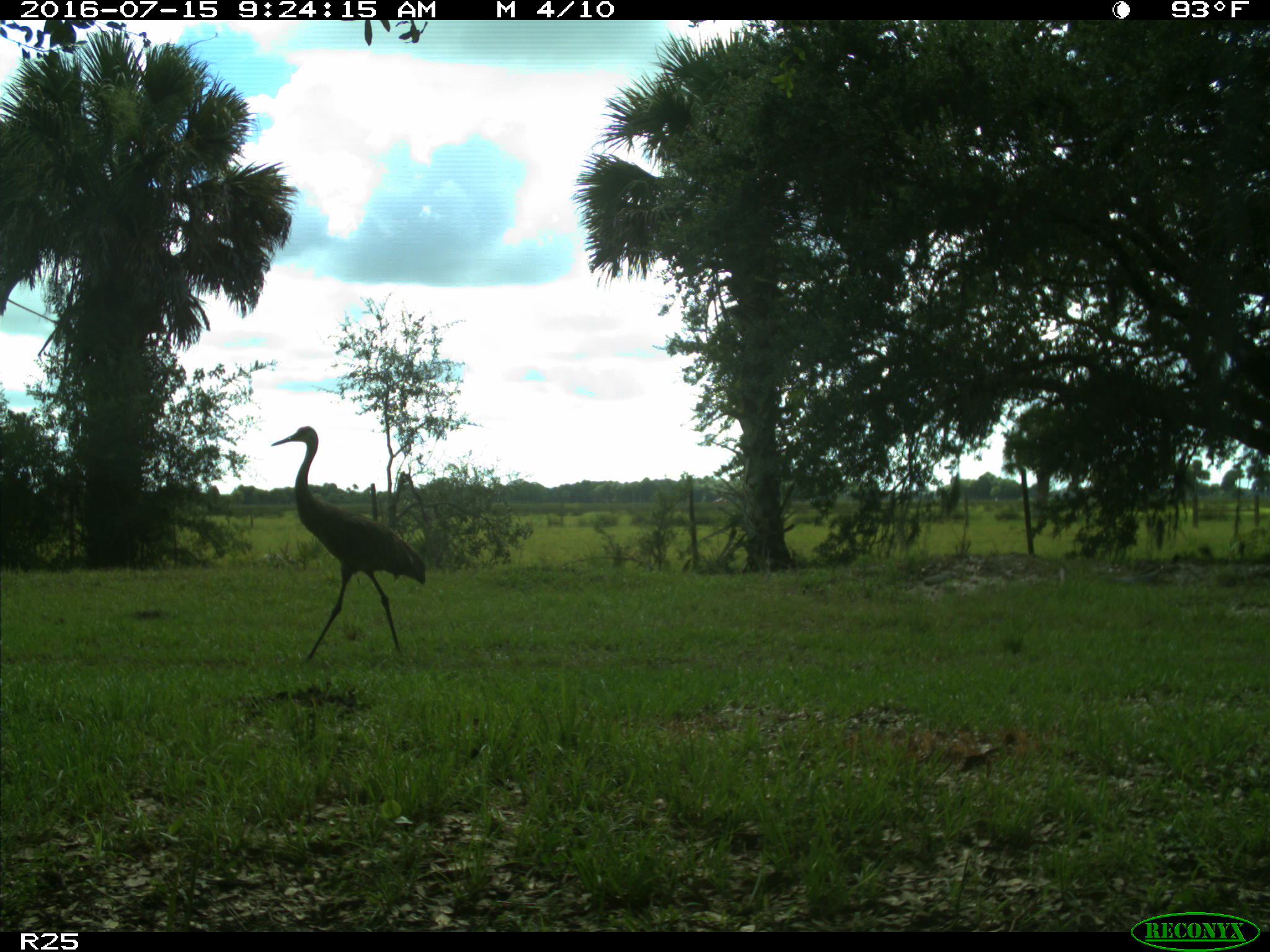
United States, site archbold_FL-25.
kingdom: Animalia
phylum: Chordata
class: Aves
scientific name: Aves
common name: birds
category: unidentified bird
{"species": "unidentified bird (birds) (Aves)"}